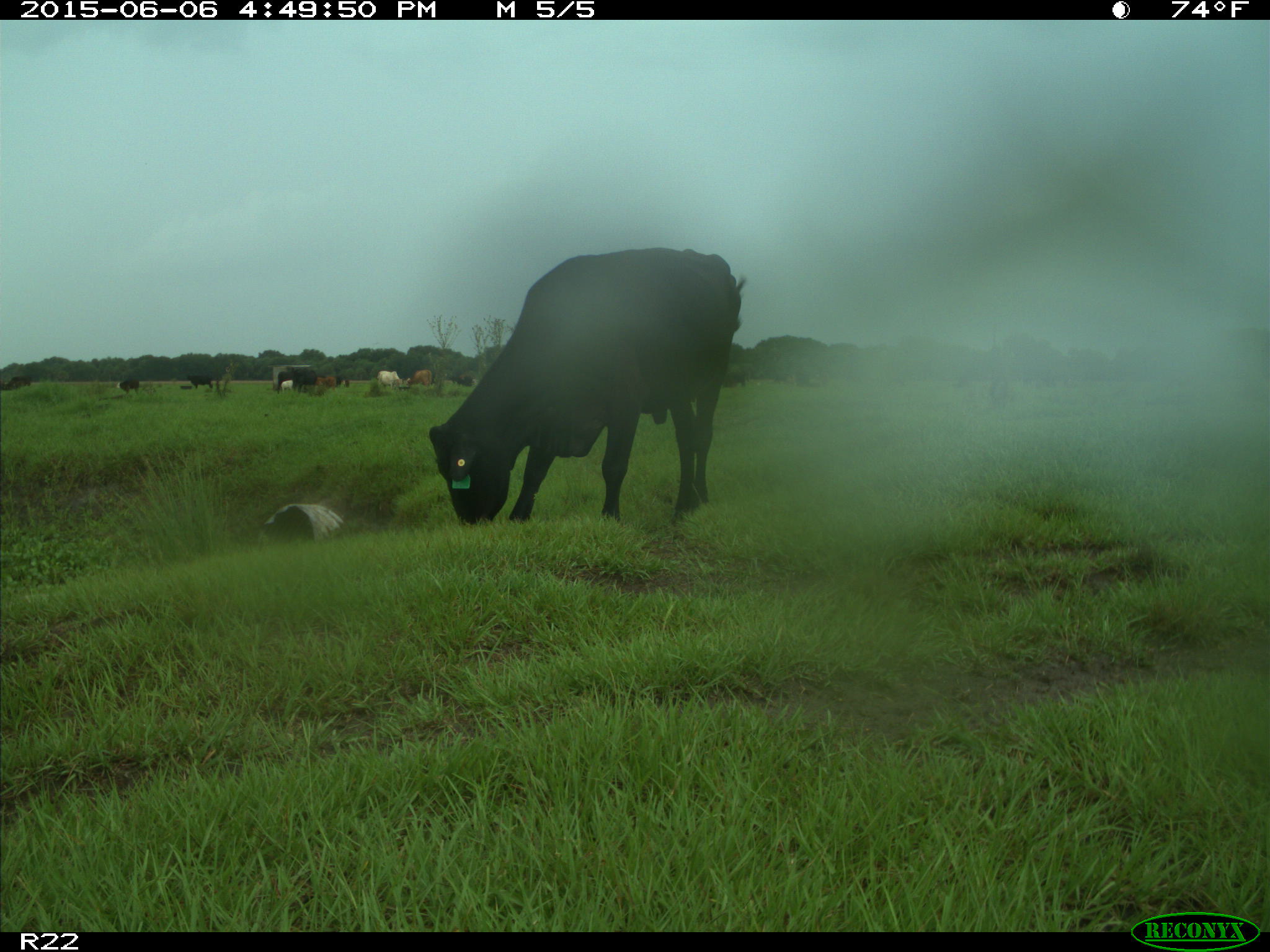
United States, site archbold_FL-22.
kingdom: Animalia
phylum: Chordata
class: Mammalia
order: Artiodactyla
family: Bovidae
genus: Bos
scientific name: Bos taurus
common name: domestic cow